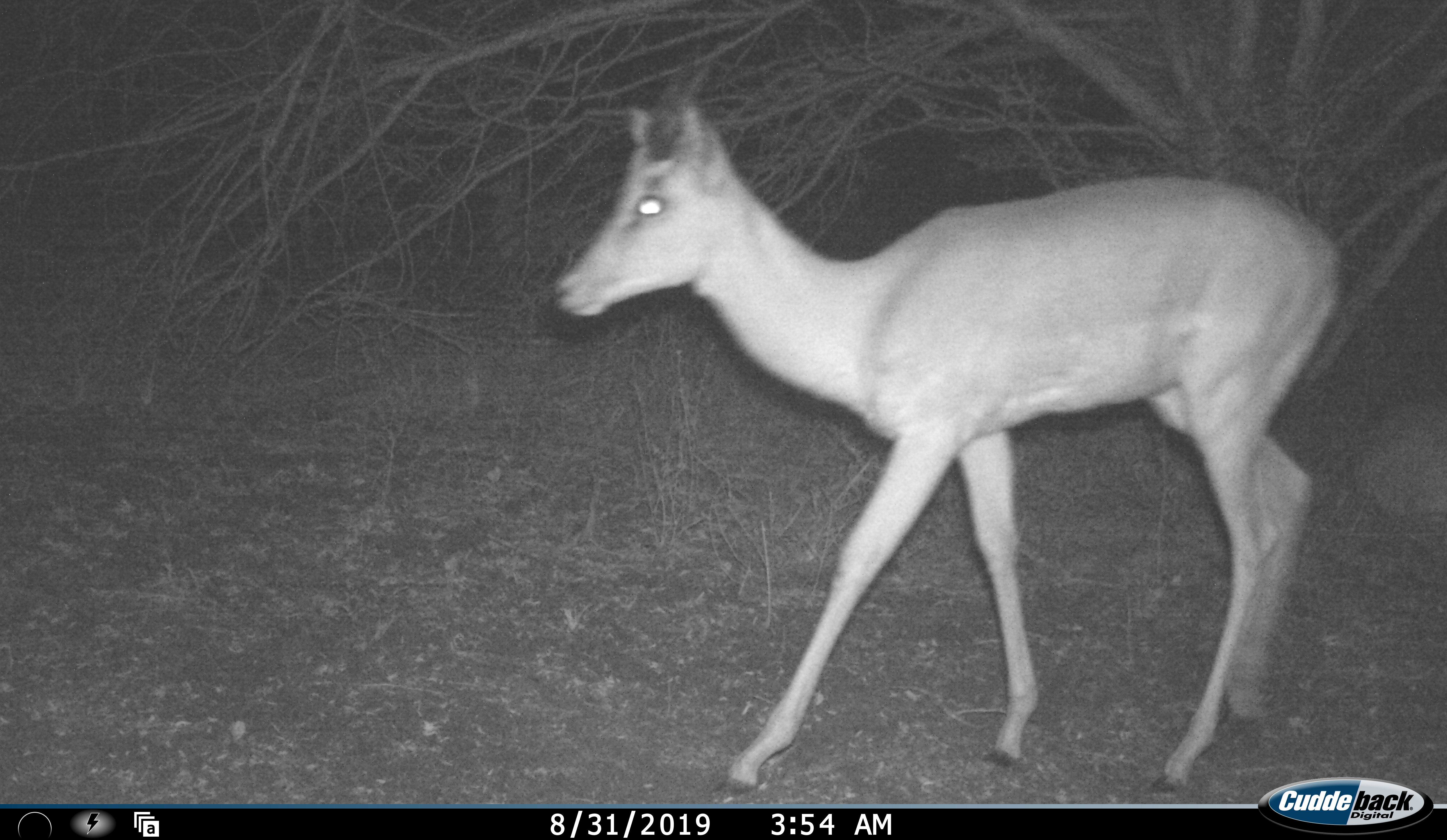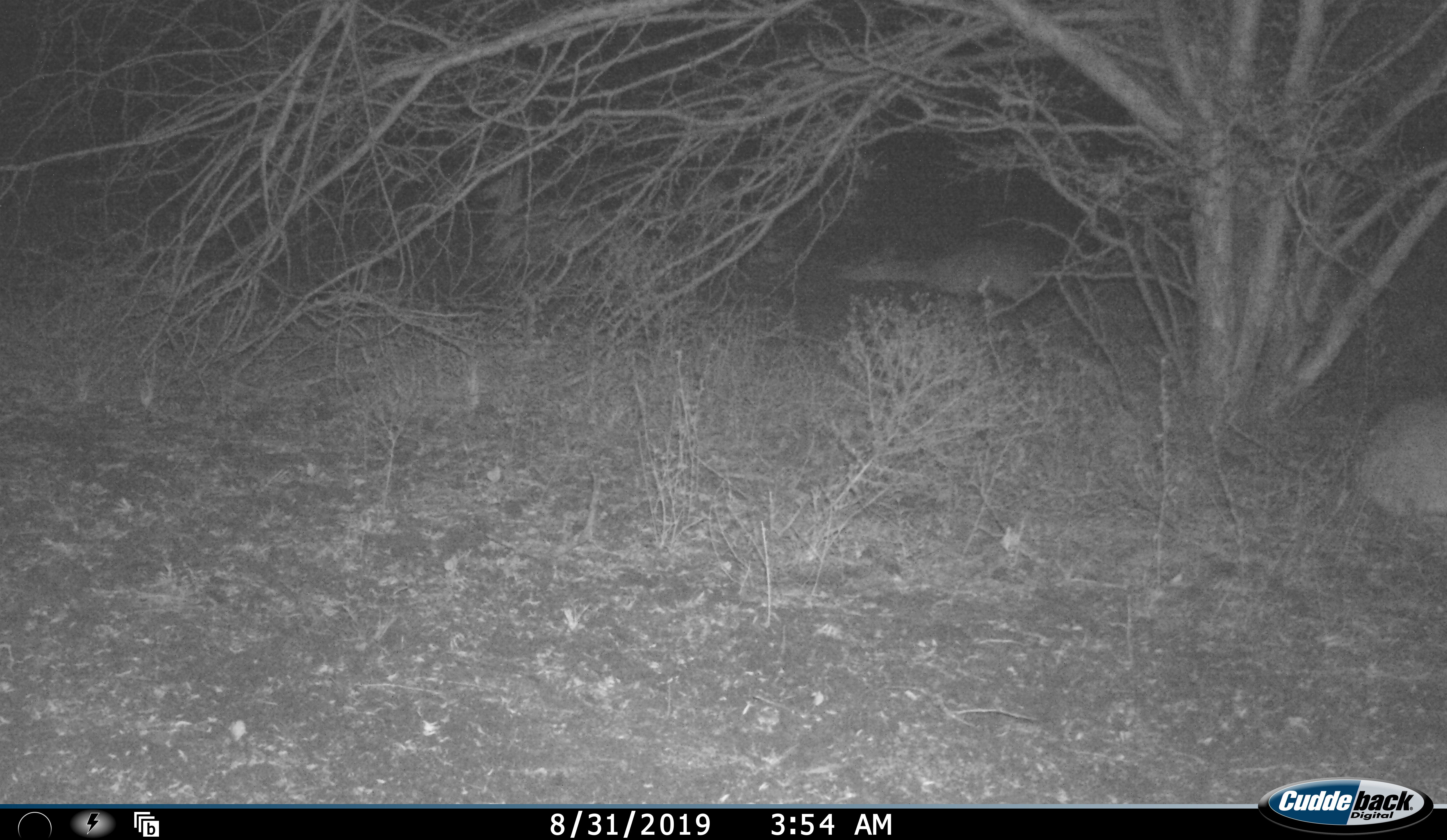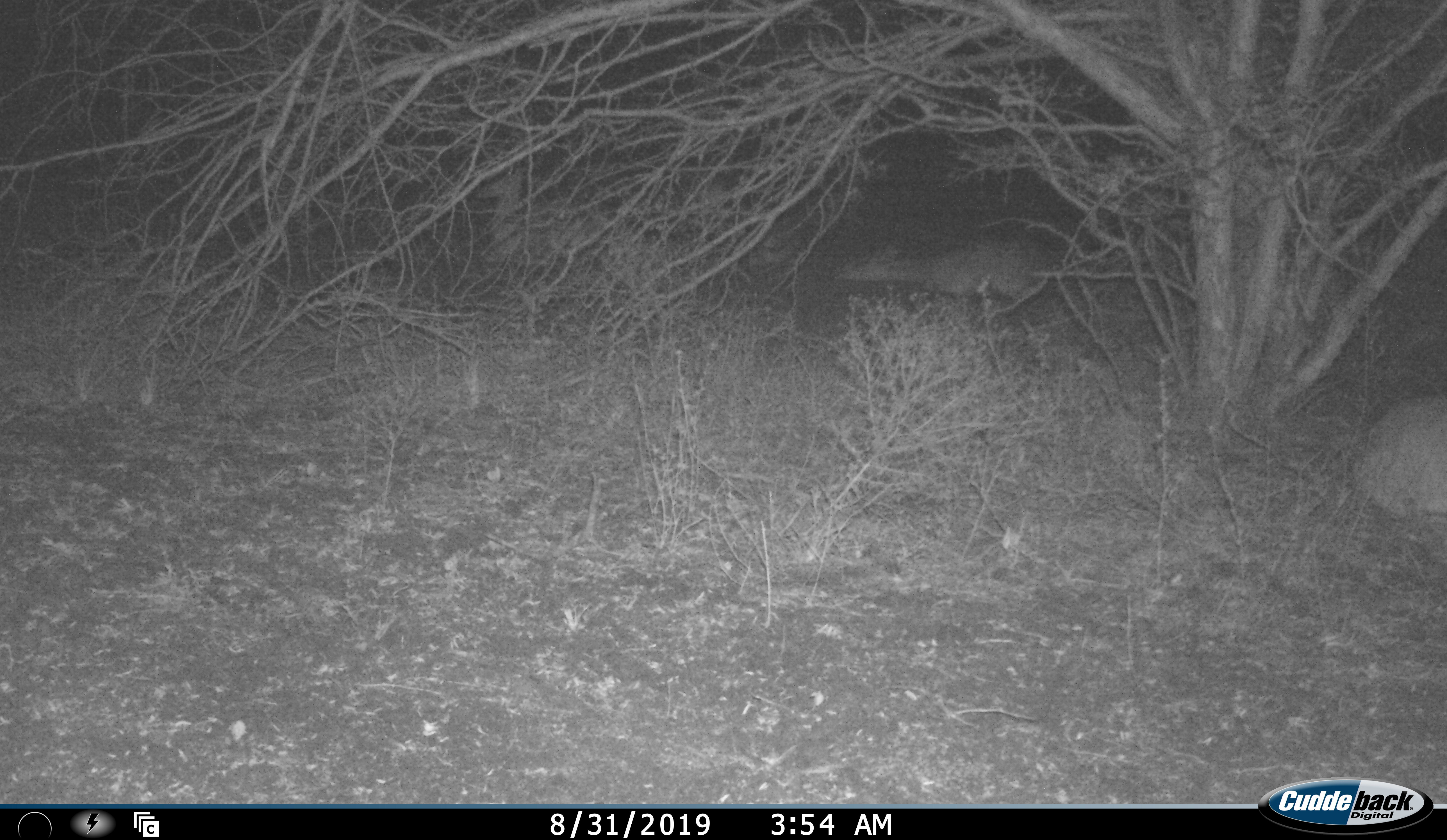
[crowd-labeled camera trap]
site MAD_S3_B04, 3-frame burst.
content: unidentified animal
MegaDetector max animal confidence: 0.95